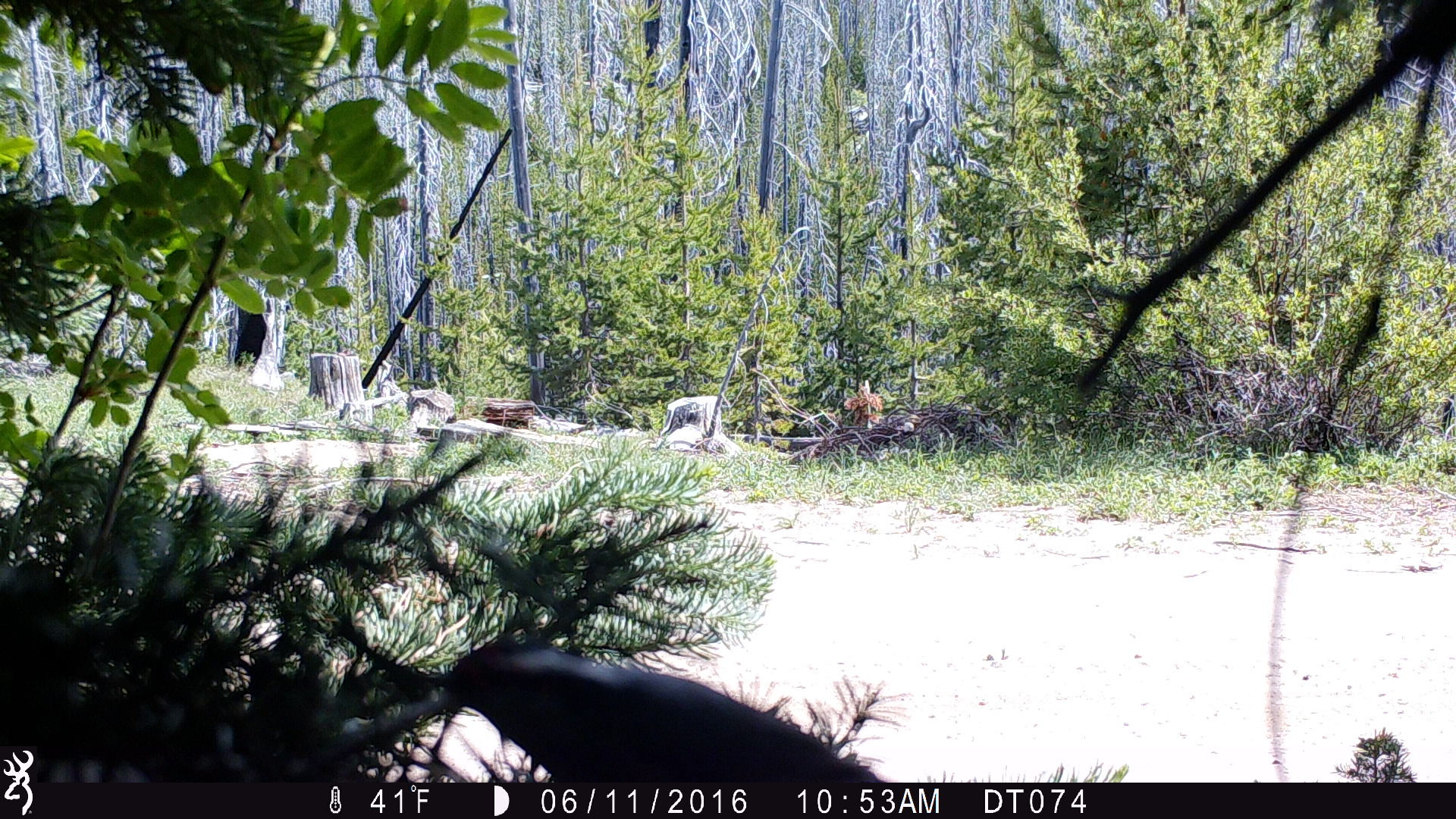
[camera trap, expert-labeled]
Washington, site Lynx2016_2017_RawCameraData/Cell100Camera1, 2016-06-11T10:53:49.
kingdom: Animalia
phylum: Chordata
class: Aves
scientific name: Aves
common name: birds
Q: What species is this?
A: Aves (birds).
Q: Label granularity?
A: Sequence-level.